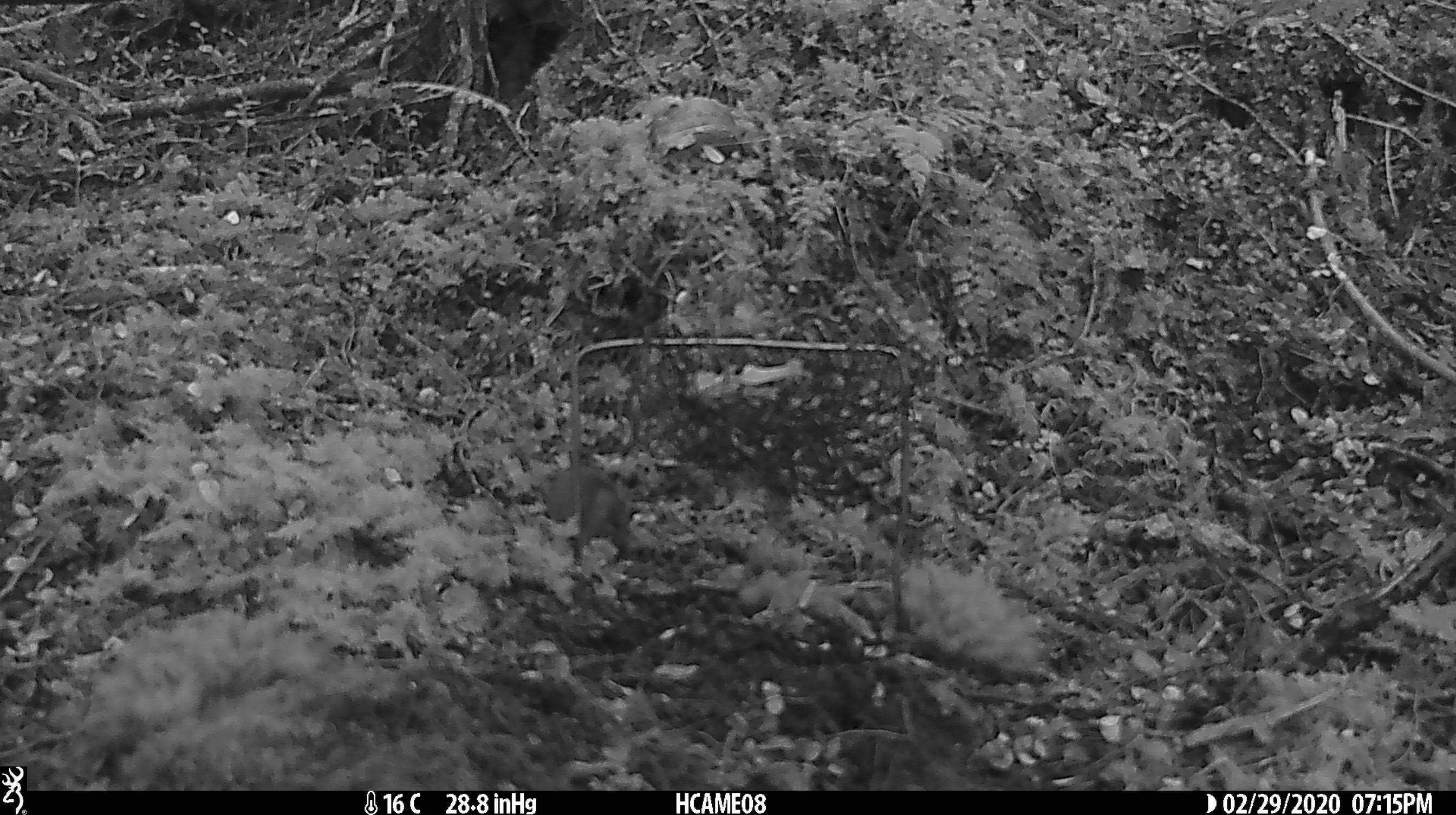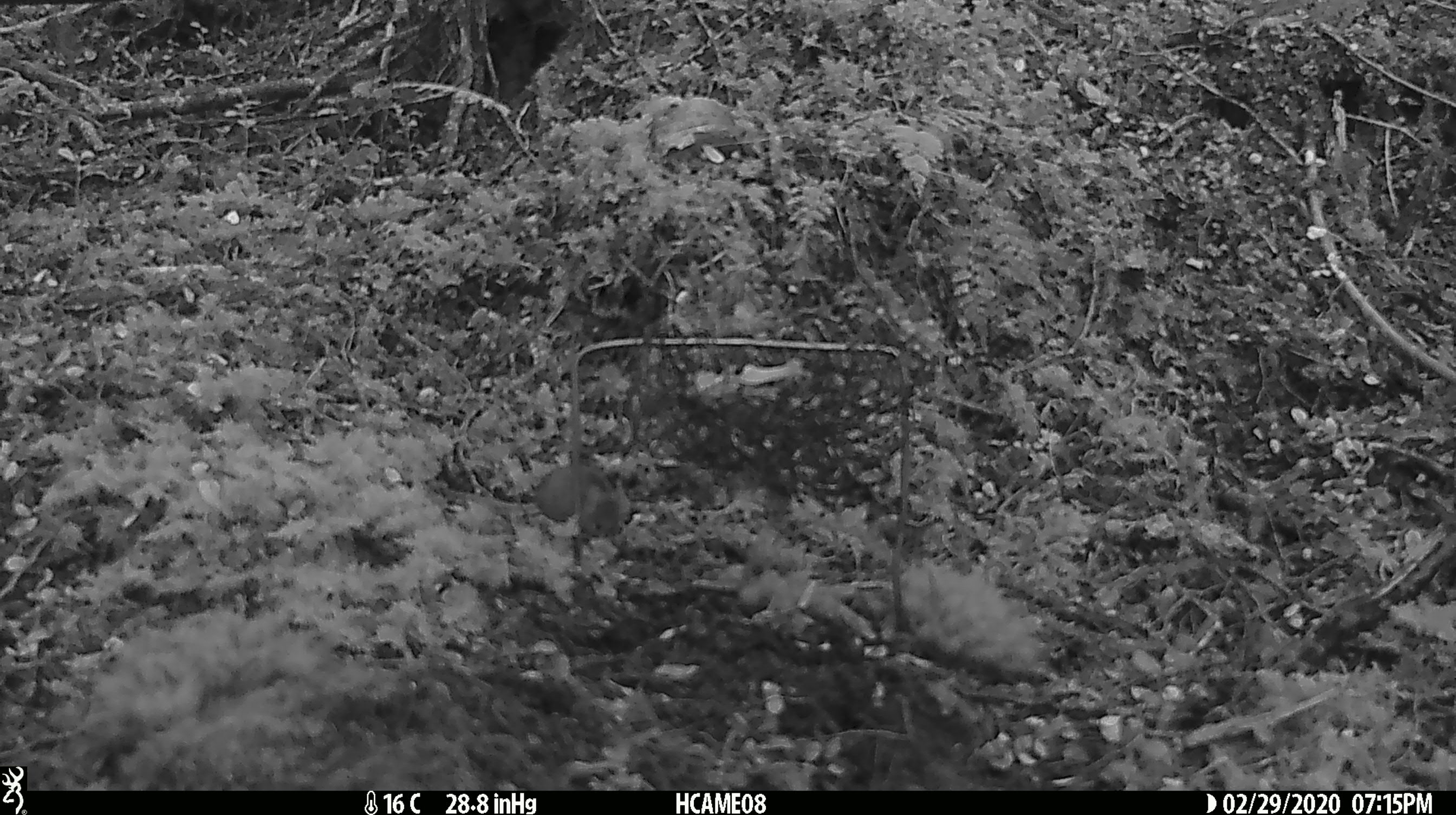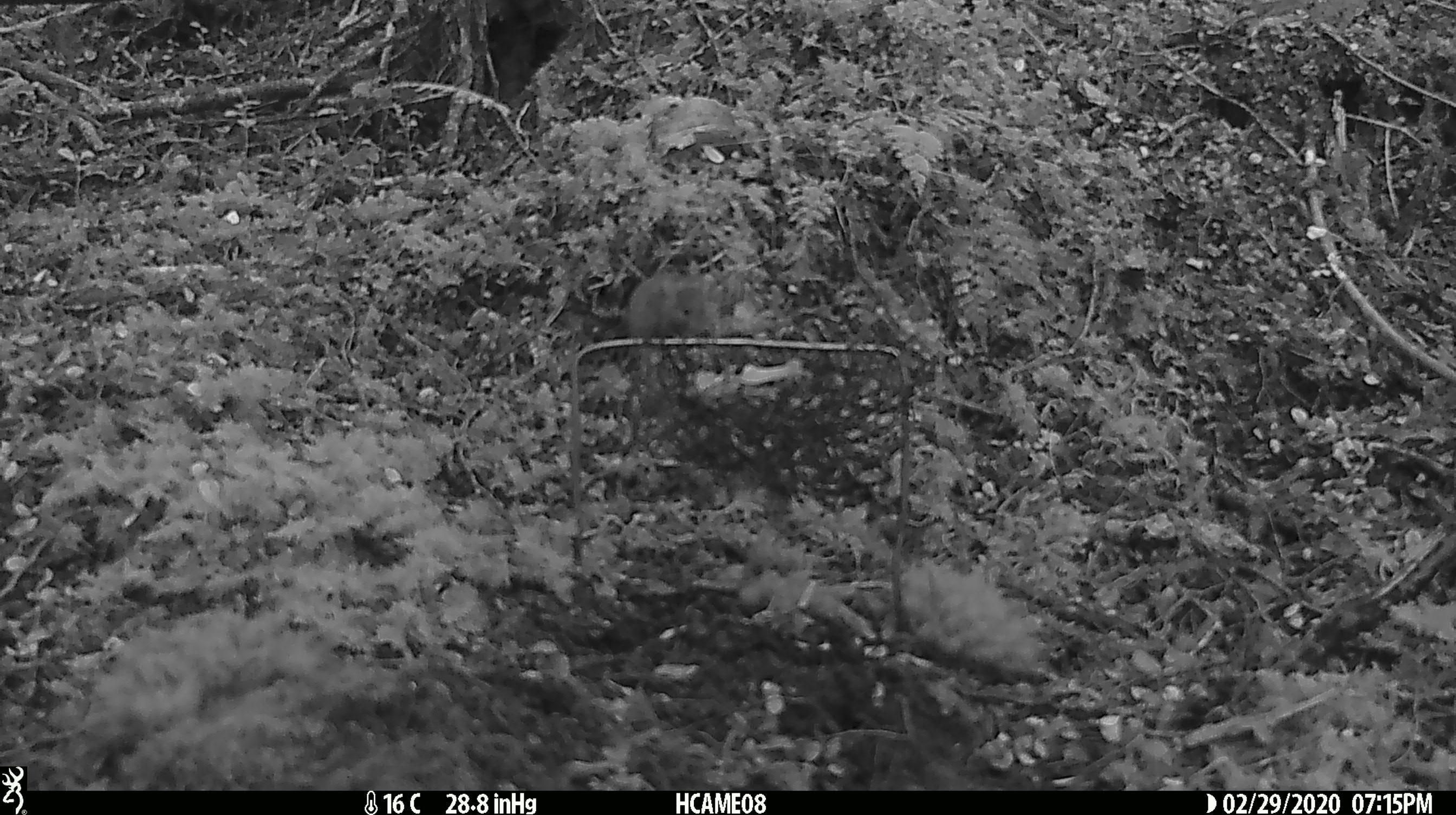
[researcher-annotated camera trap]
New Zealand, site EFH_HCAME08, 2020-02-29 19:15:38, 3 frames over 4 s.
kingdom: Animalia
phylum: Chordata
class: Mammalia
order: Rodentia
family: Muridae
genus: Mus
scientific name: Mus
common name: mouse